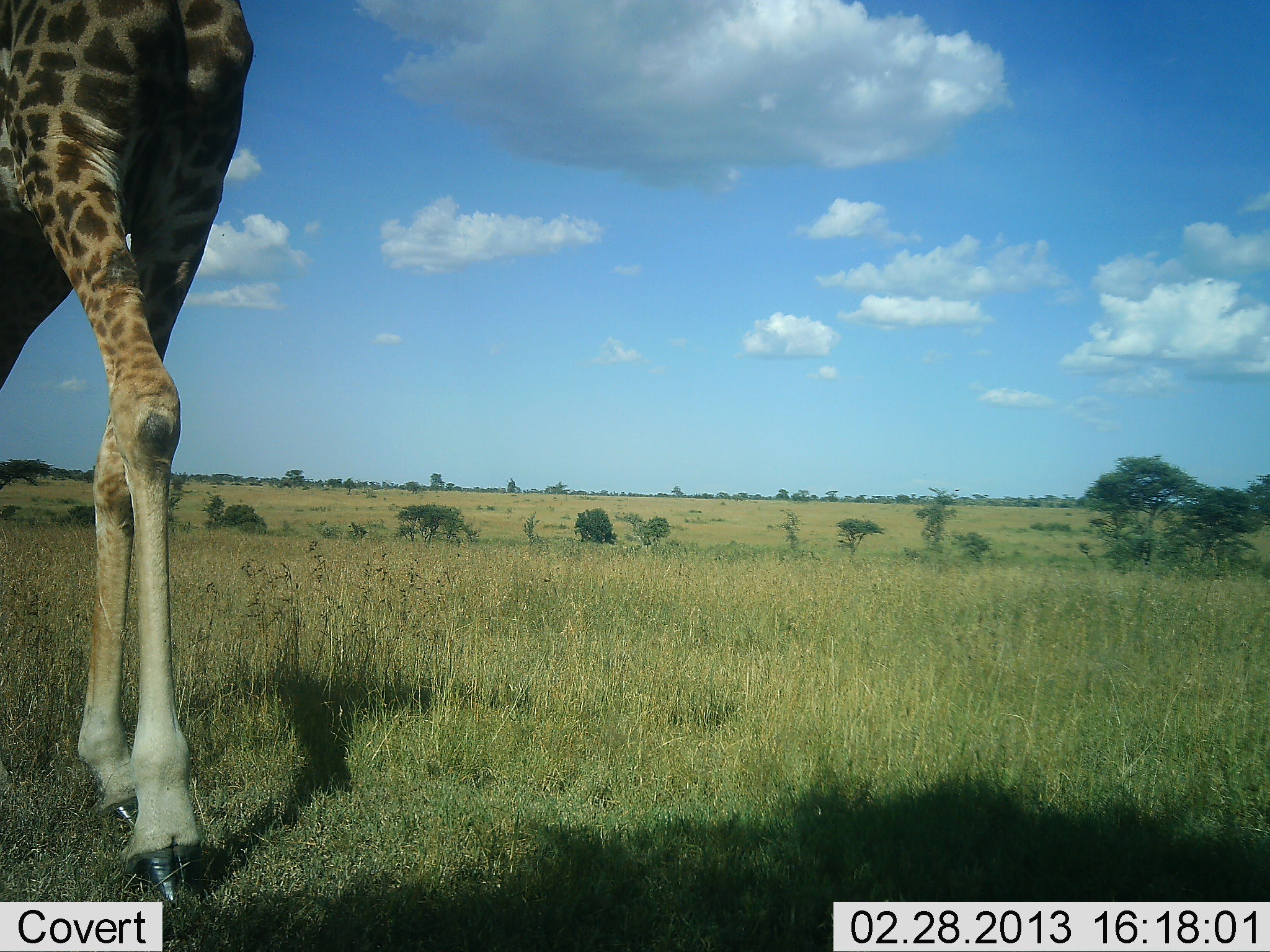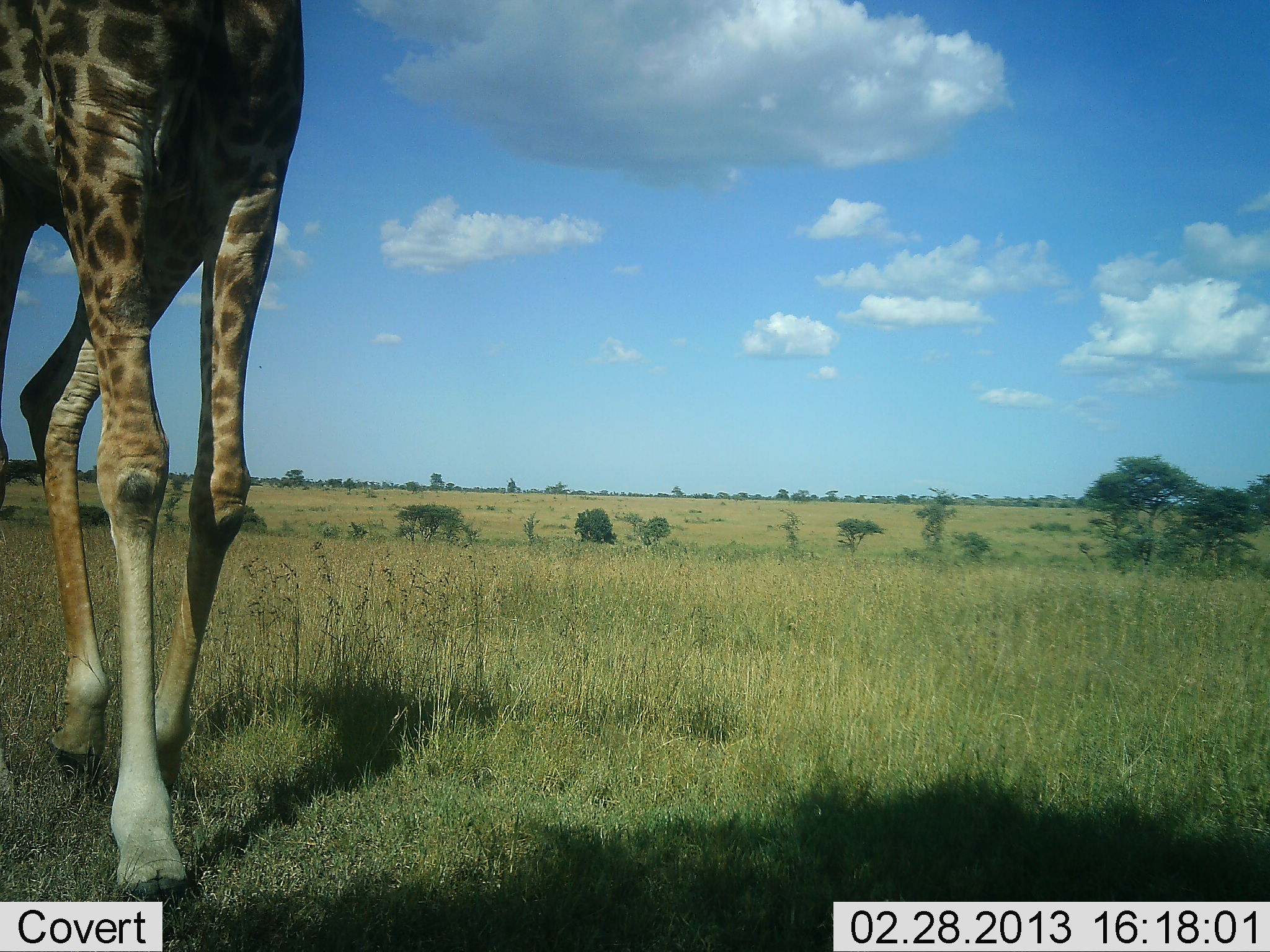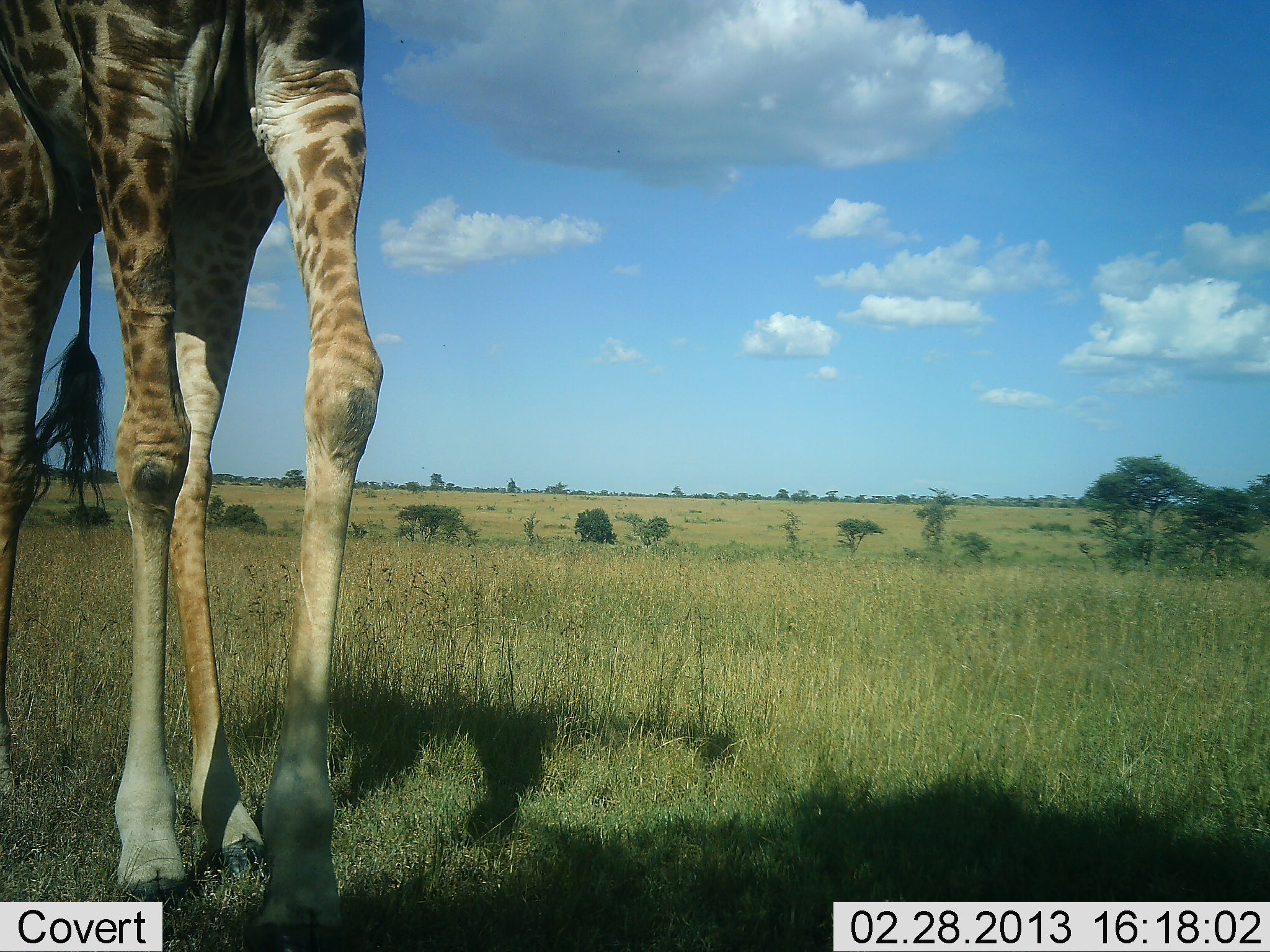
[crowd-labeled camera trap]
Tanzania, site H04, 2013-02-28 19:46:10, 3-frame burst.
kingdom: Animalia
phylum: Chordata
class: Mammalia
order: Artiodactyla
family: Giraffidae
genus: Giraffa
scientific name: Giraffa camelopardalis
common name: giraffe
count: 1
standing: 9%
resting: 0%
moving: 91%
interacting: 0%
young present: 0%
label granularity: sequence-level